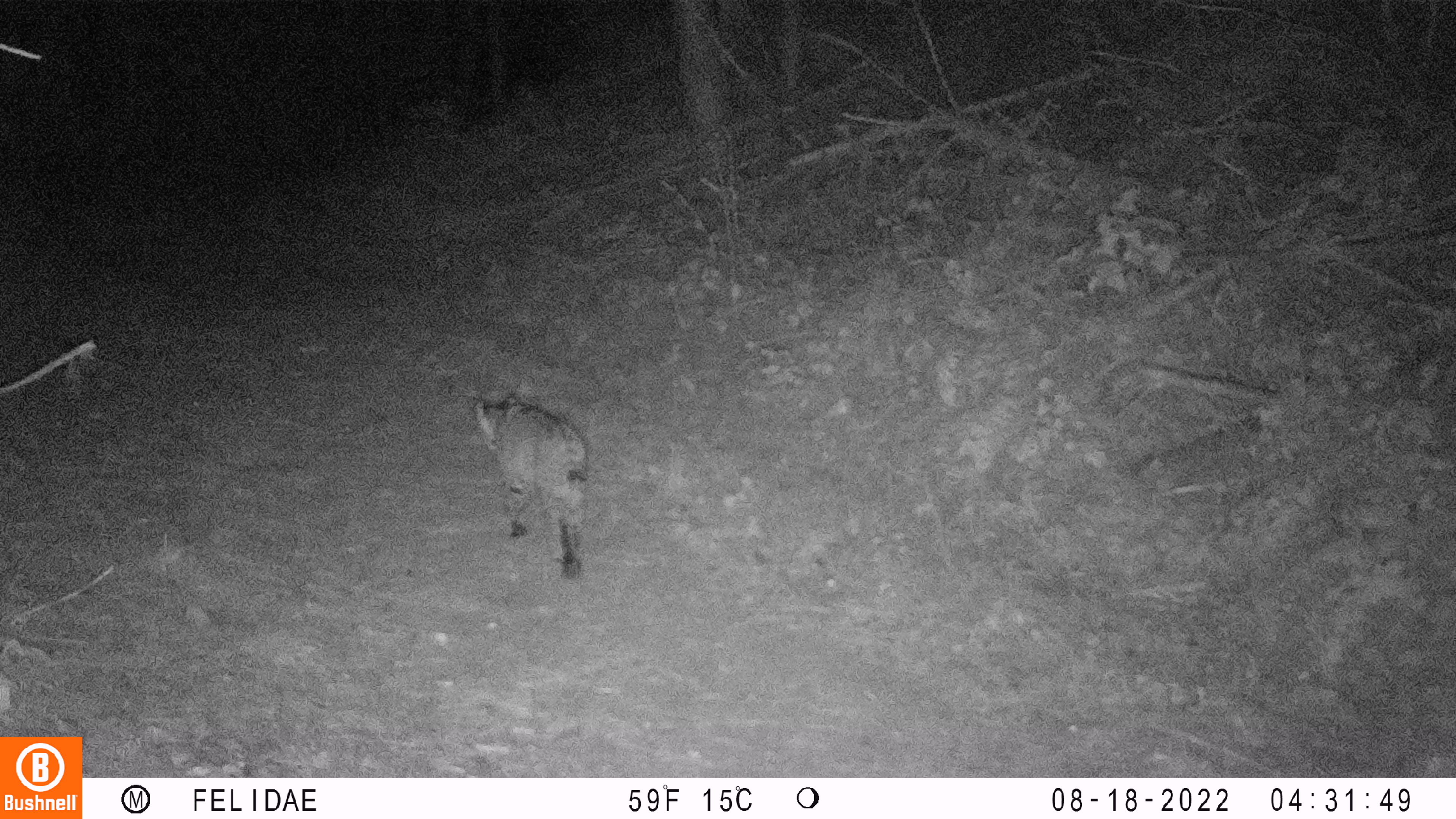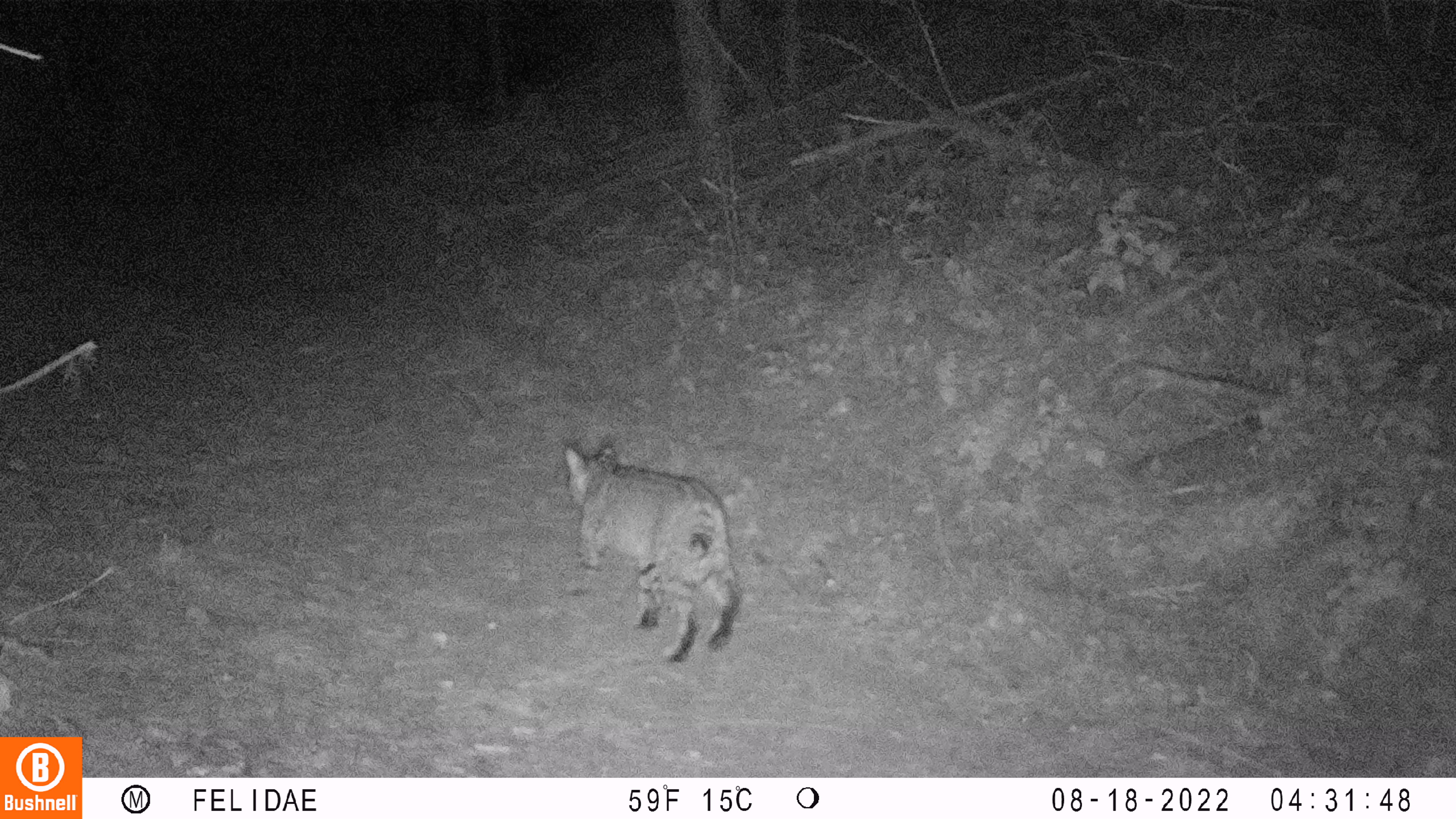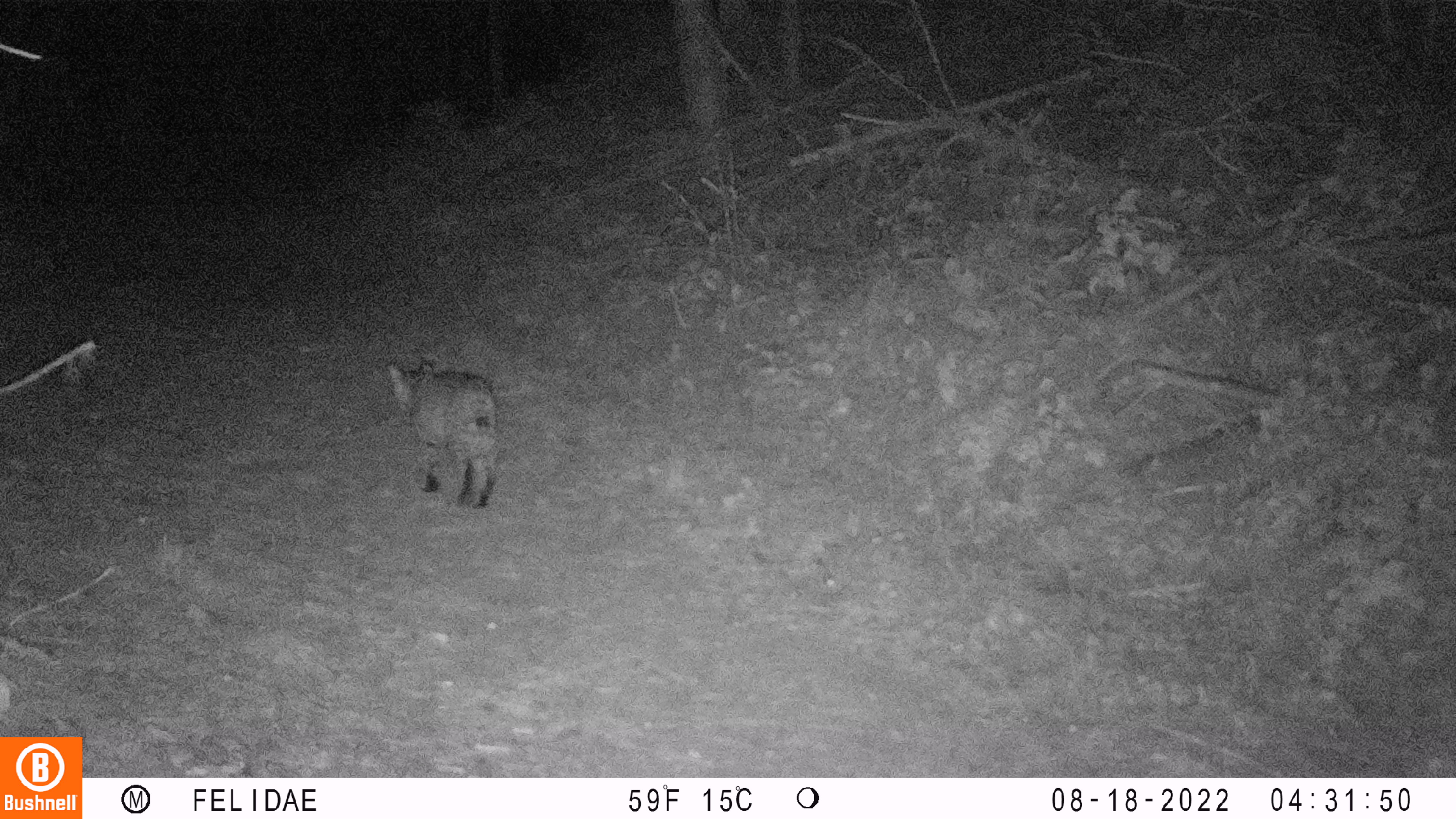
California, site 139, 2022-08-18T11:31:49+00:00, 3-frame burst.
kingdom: Animalia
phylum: Chordata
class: Mammalia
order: Carnivora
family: Felidae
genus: Lynx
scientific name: Lynx rufus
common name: bobcat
Bobcat (Lynx rufus).